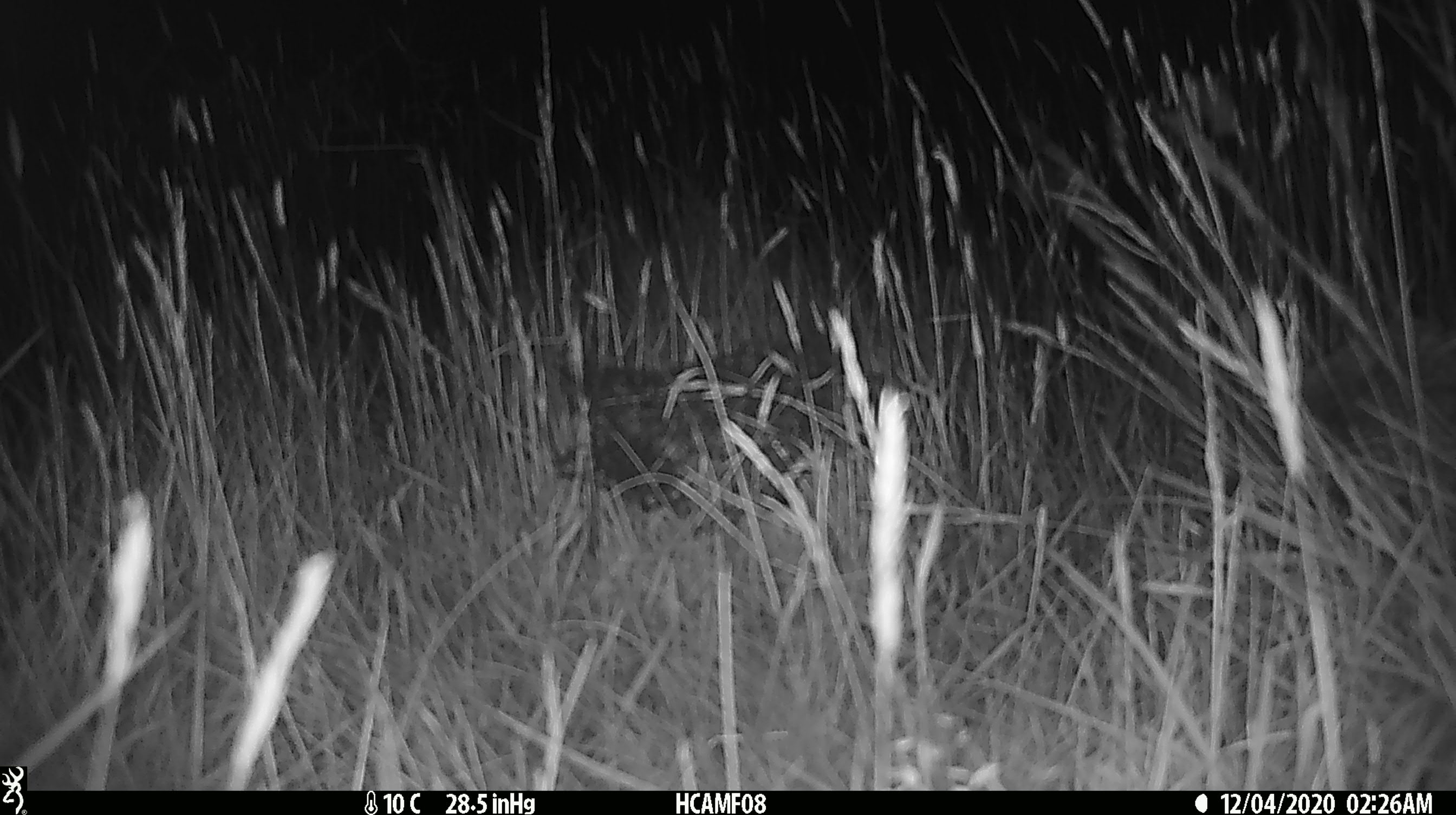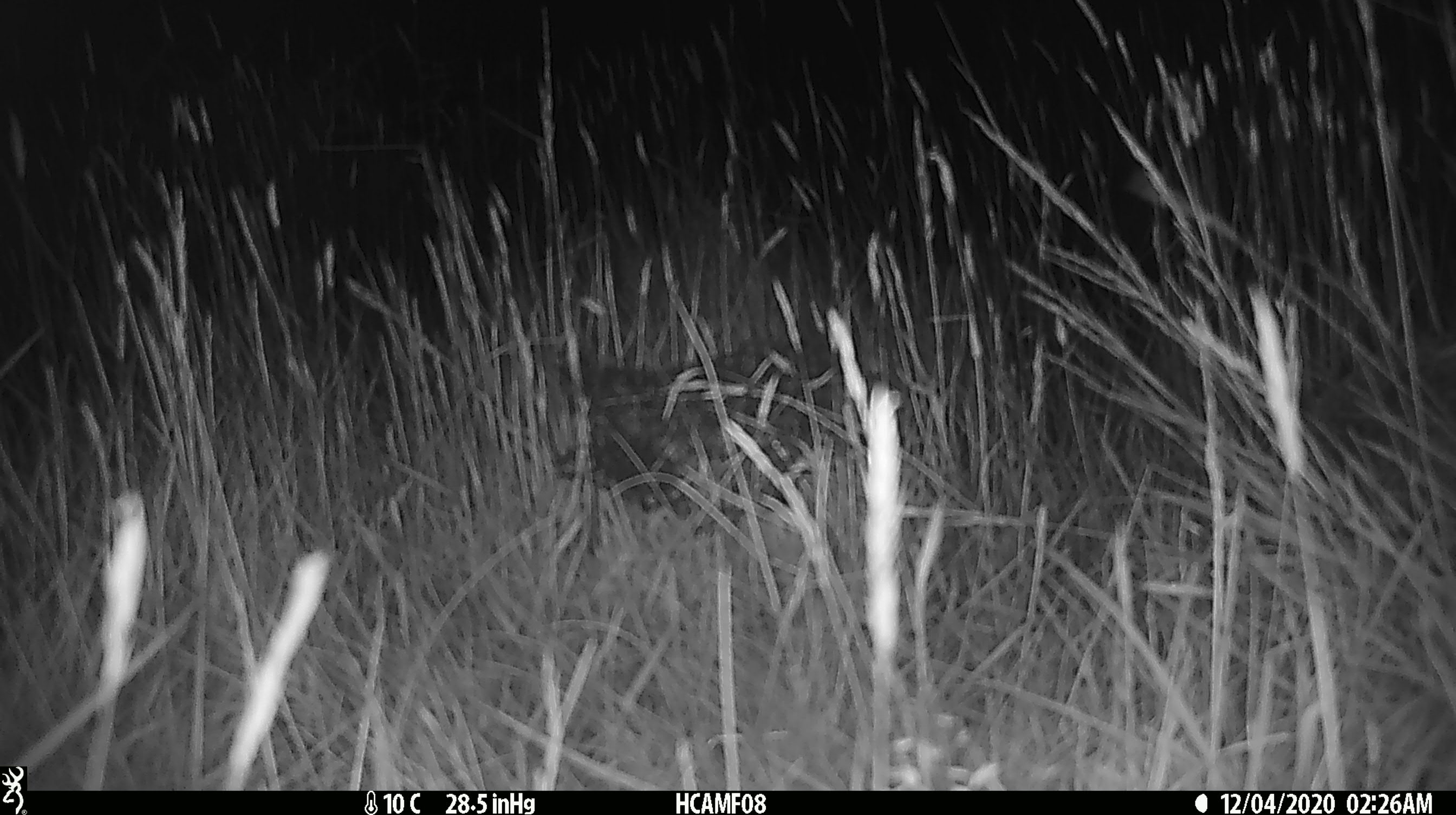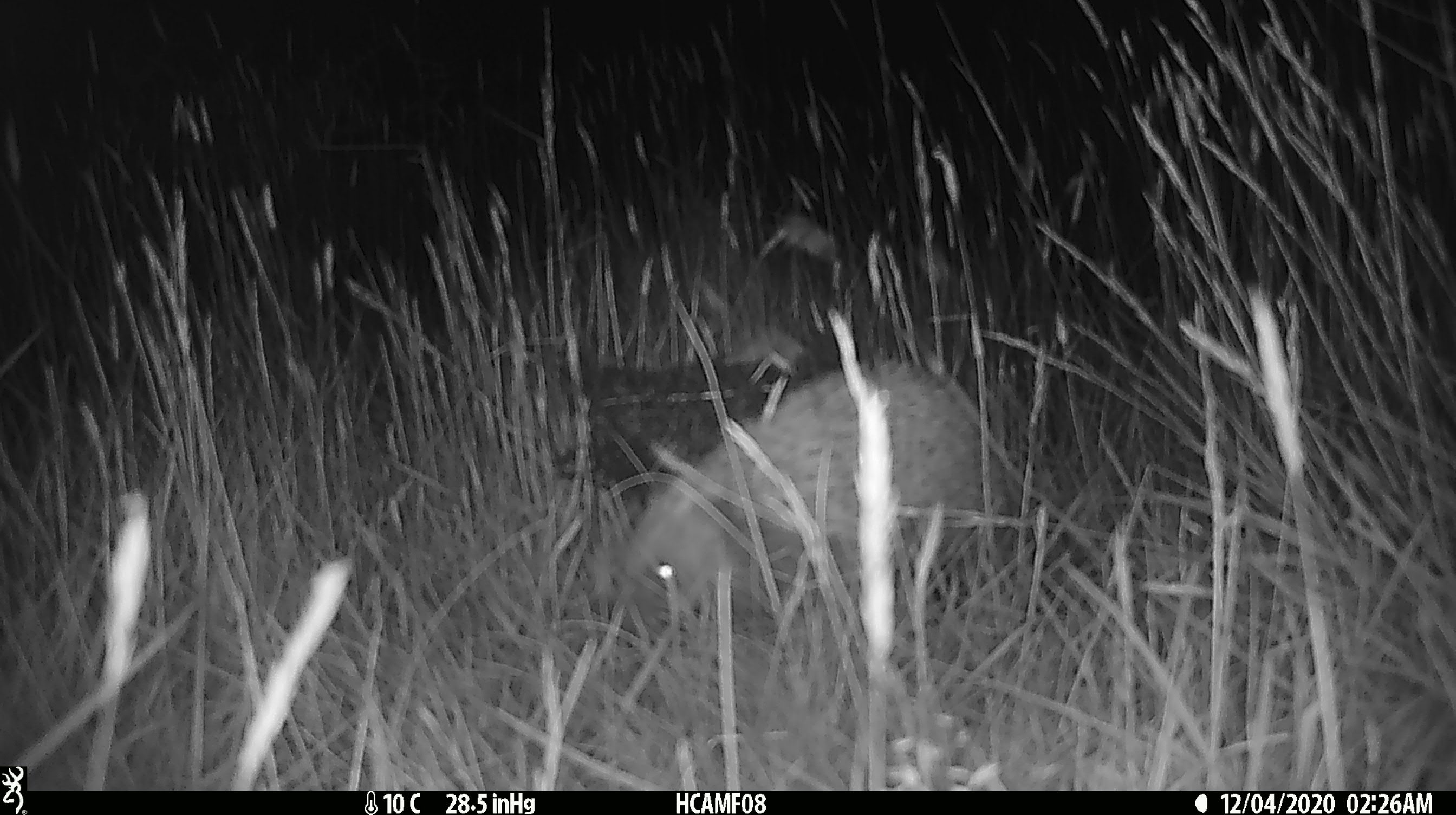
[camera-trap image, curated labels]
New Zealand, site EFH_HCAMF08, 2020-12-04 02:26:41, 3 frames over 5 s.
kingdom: Animalia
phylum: Chordata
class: Mammalia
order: Eulipotyphla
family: Erinaceidae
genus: Erinaceus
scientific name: Erinaceus europaeus europaeus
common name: european hedgehog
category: hedgehog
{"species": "hedgehog (european hedgehog) (Erinaceus europaeus europaeus)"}